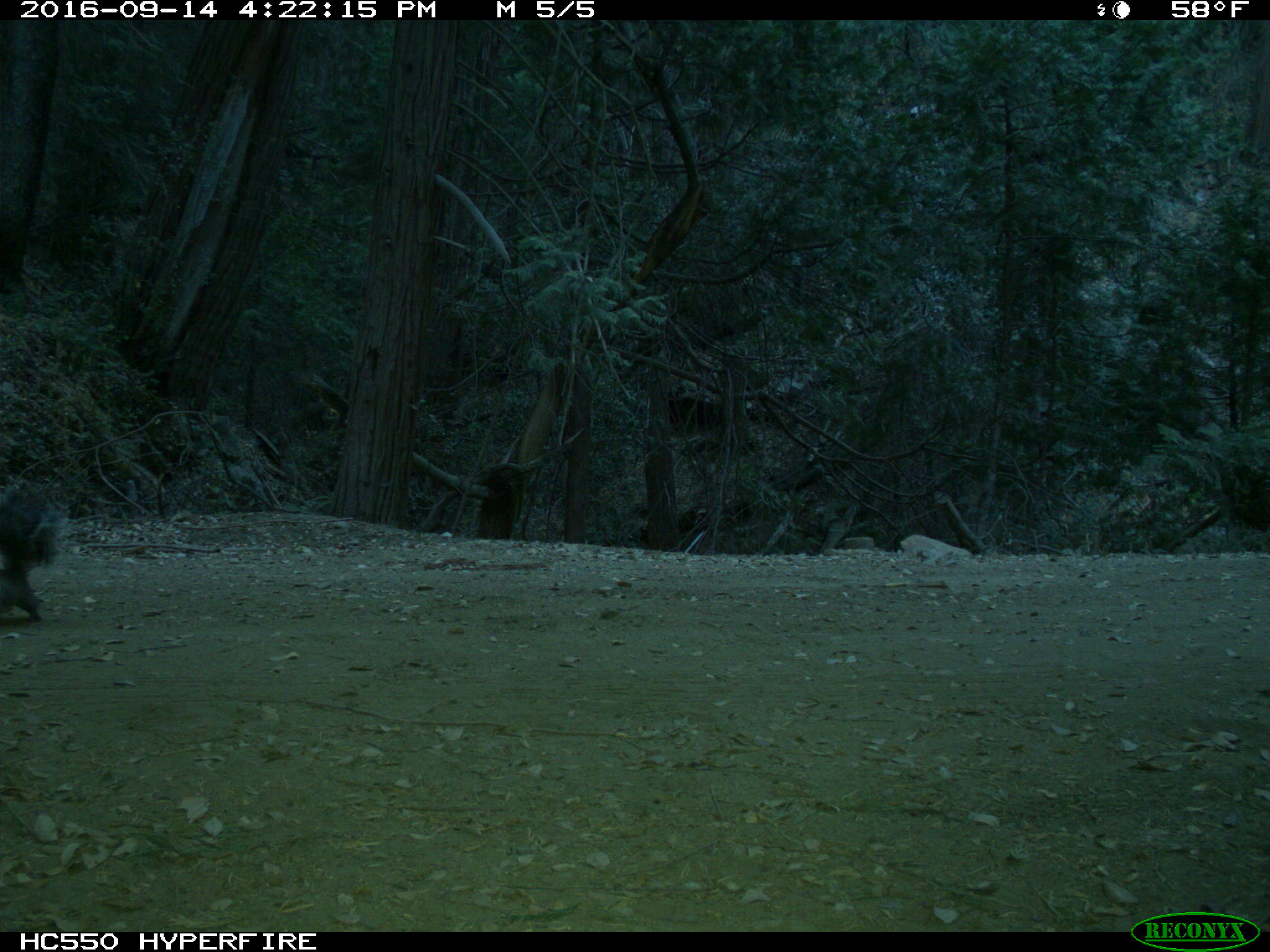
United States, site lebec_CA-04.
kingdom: Animalia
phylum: Chordata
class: Mammalia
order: Rodentia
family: Sciuridae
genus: Sciurus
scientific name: Sciurus carolinensis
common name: eastern gray squirrel